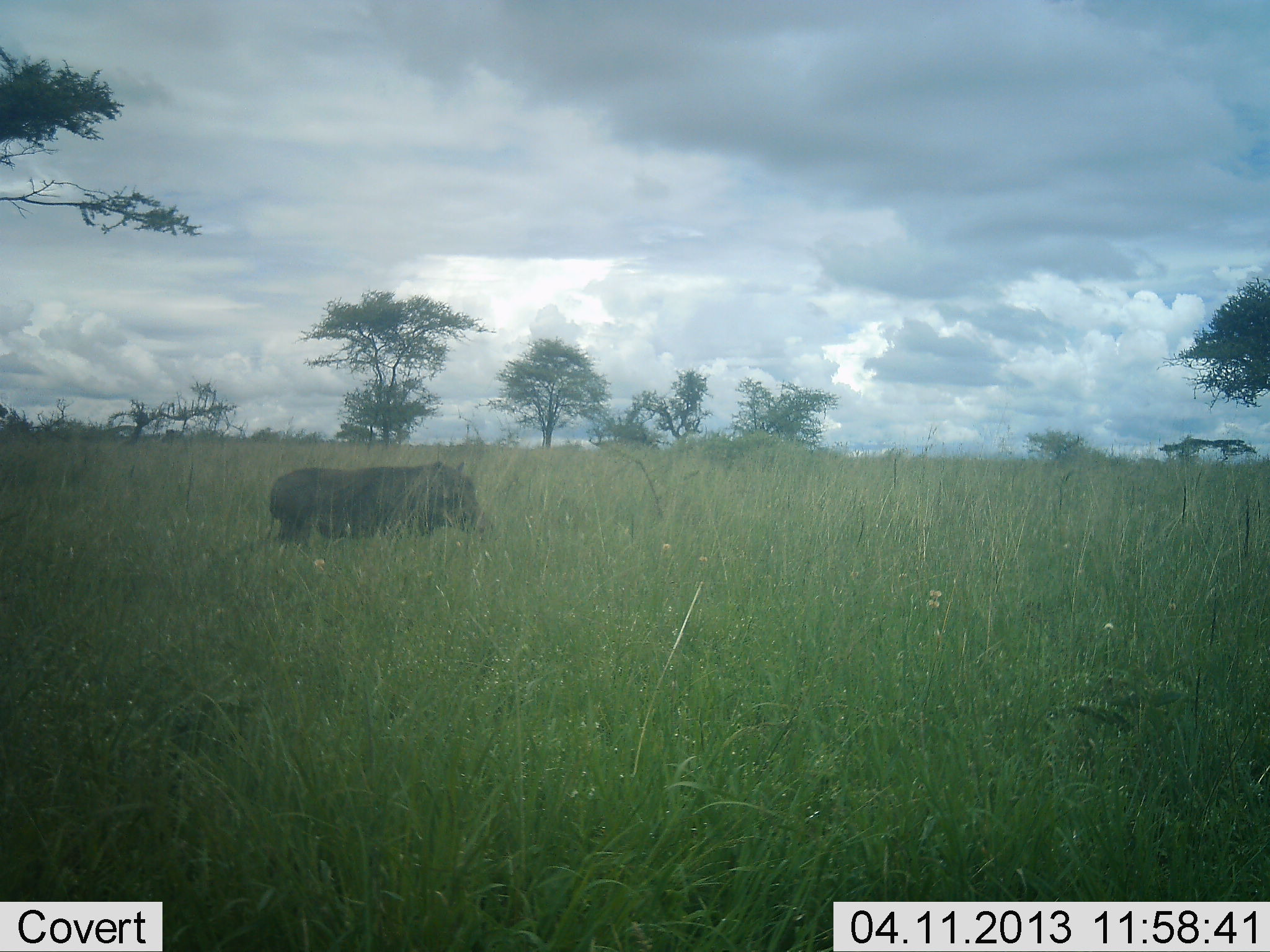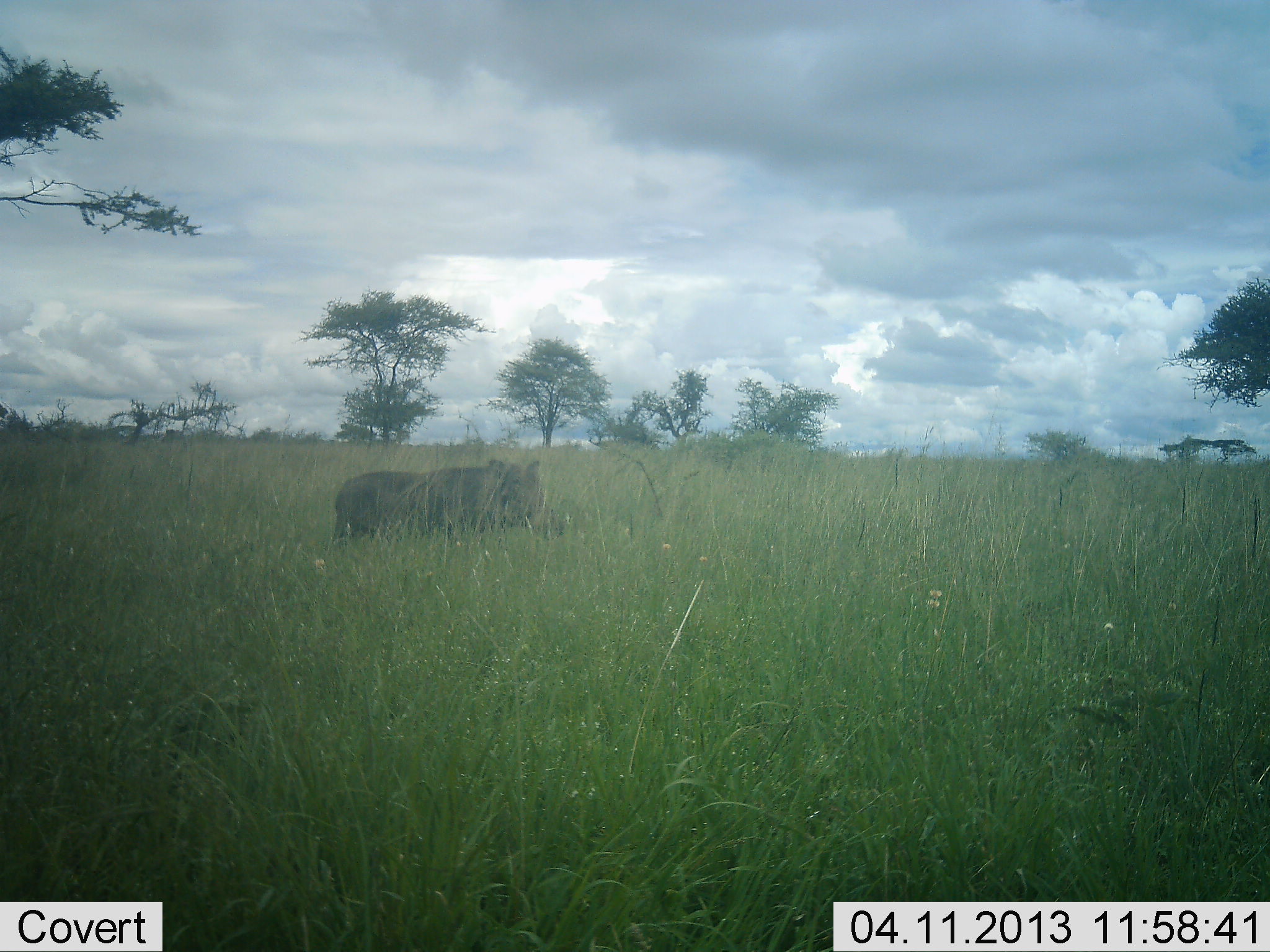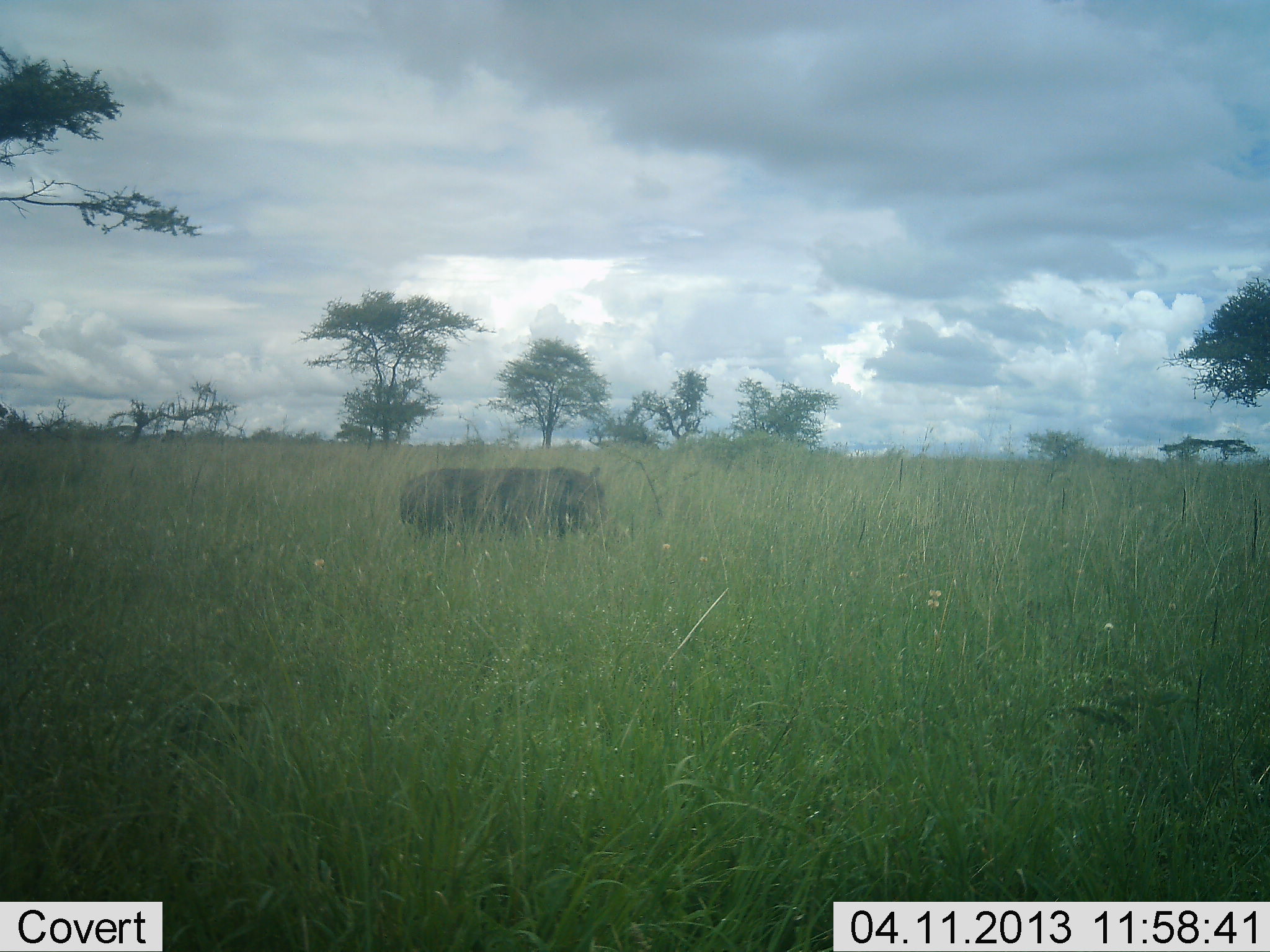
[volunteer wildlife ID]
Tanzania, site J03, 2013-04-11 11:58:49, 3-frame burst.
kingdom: Animalia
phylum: Chordata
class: Mammalia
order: Artiodactyla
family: Suidae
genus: Phacochoerus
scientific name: Phacochoerus africanus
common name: warthog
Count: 1.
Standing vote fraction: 10%.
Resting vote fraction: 0%.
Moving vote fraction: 90%.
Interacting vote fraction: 0%.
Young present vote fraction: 0%.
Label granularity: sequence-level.